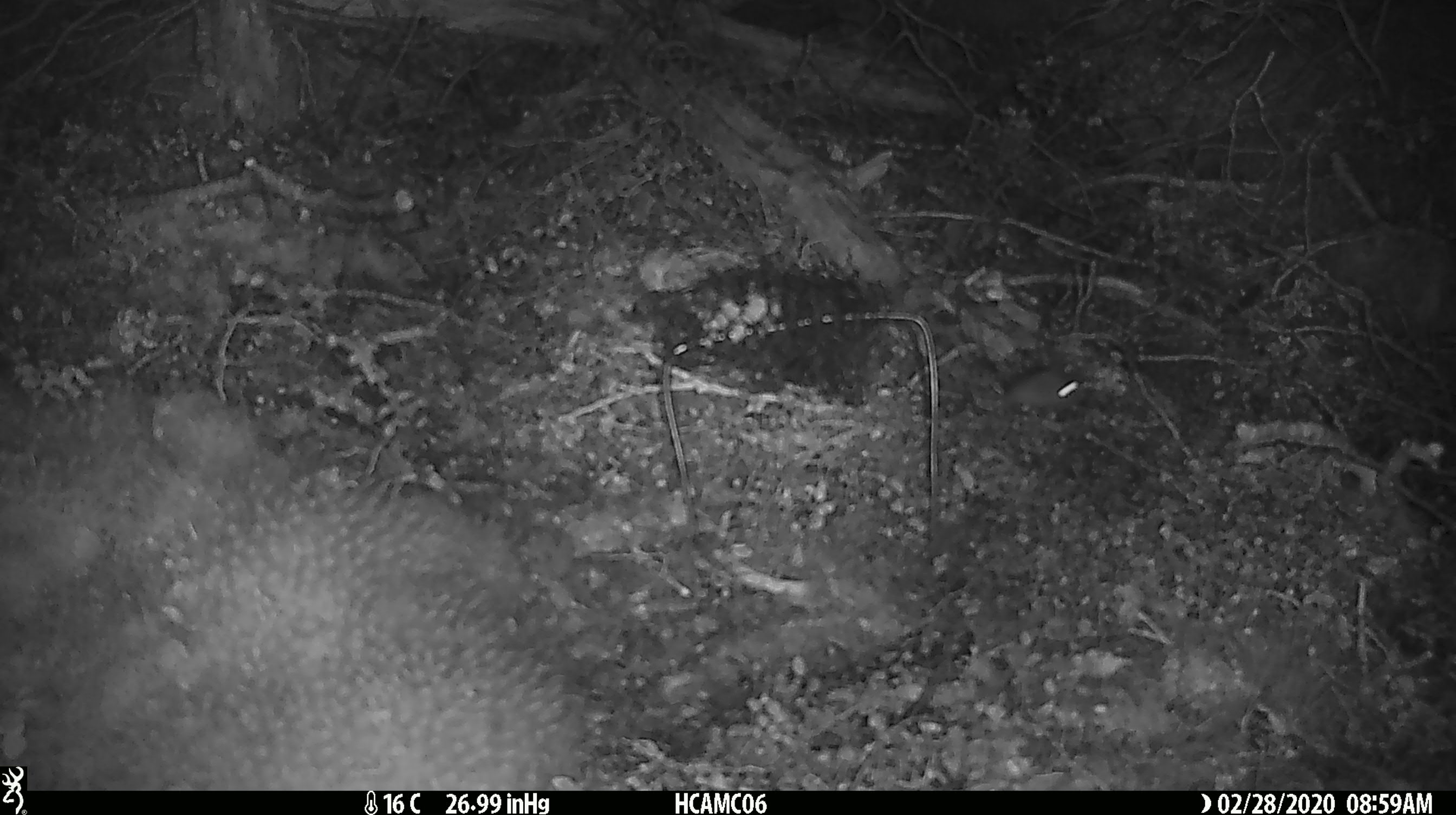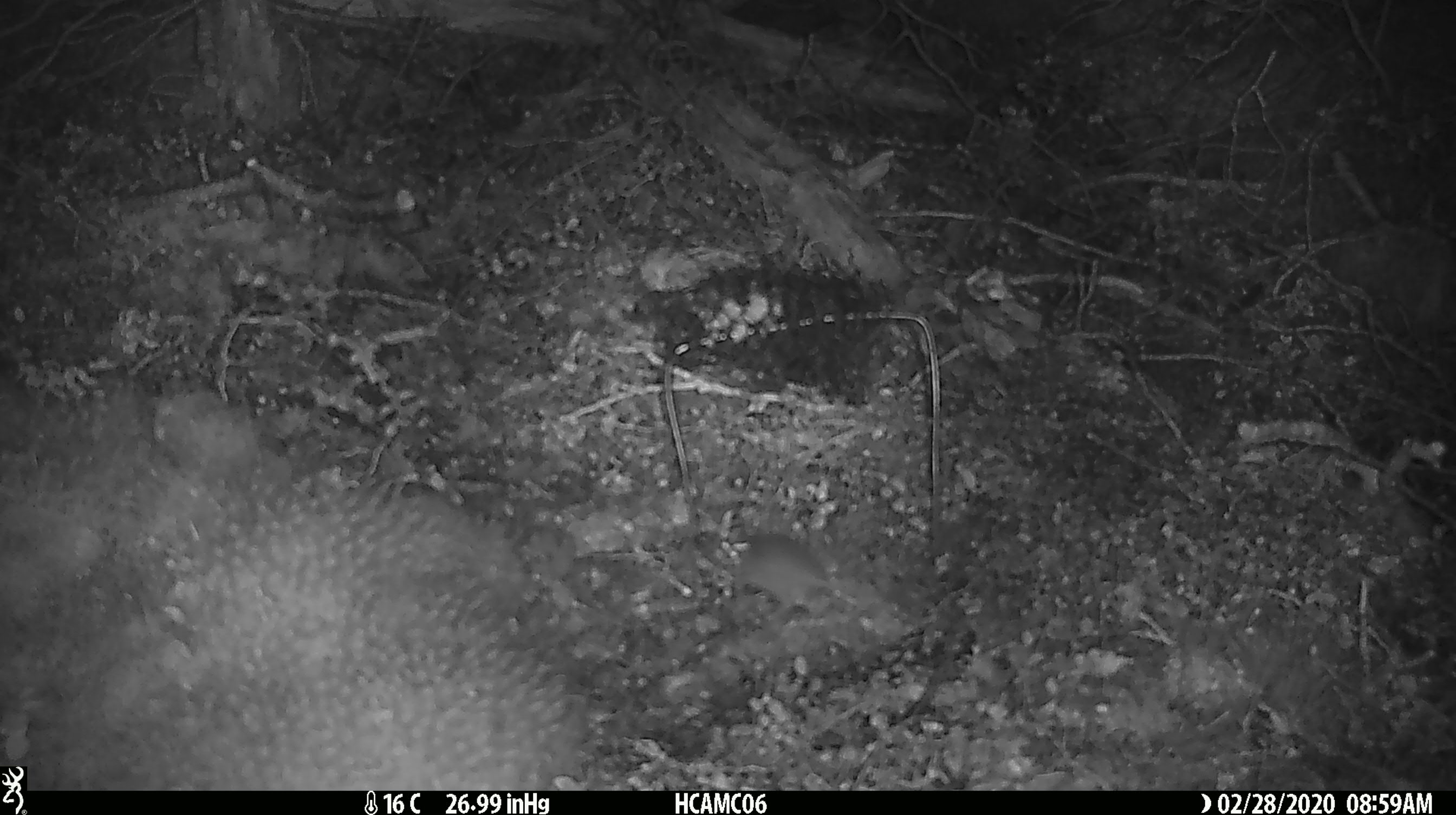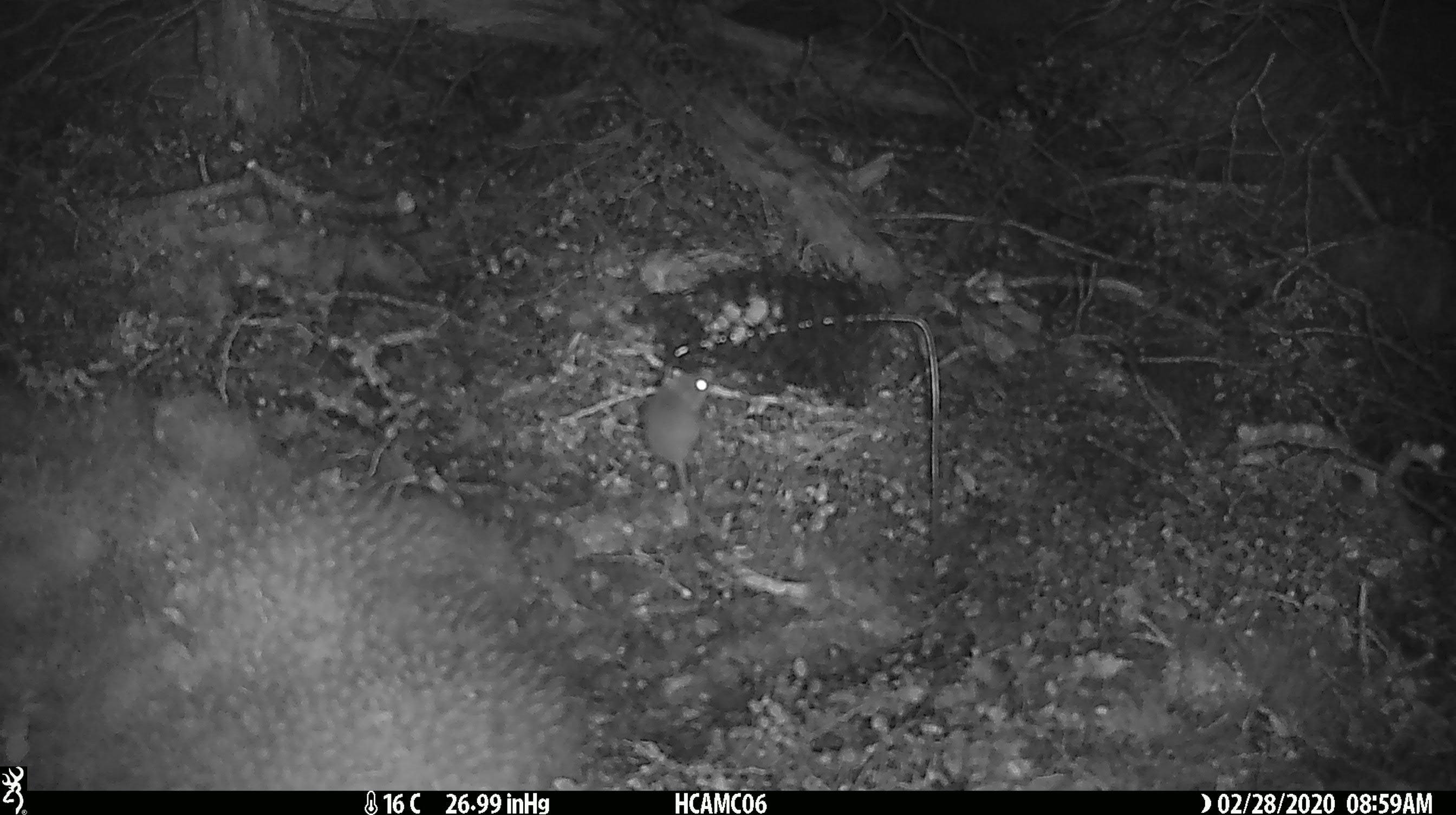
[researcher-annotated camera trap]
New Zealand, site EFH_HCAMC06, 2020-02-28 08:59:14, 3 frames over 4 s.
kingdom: Animalia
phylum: Chordata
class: Mammalia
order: Rodentia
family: Muridae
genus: Mus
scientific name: Mus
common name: mouse